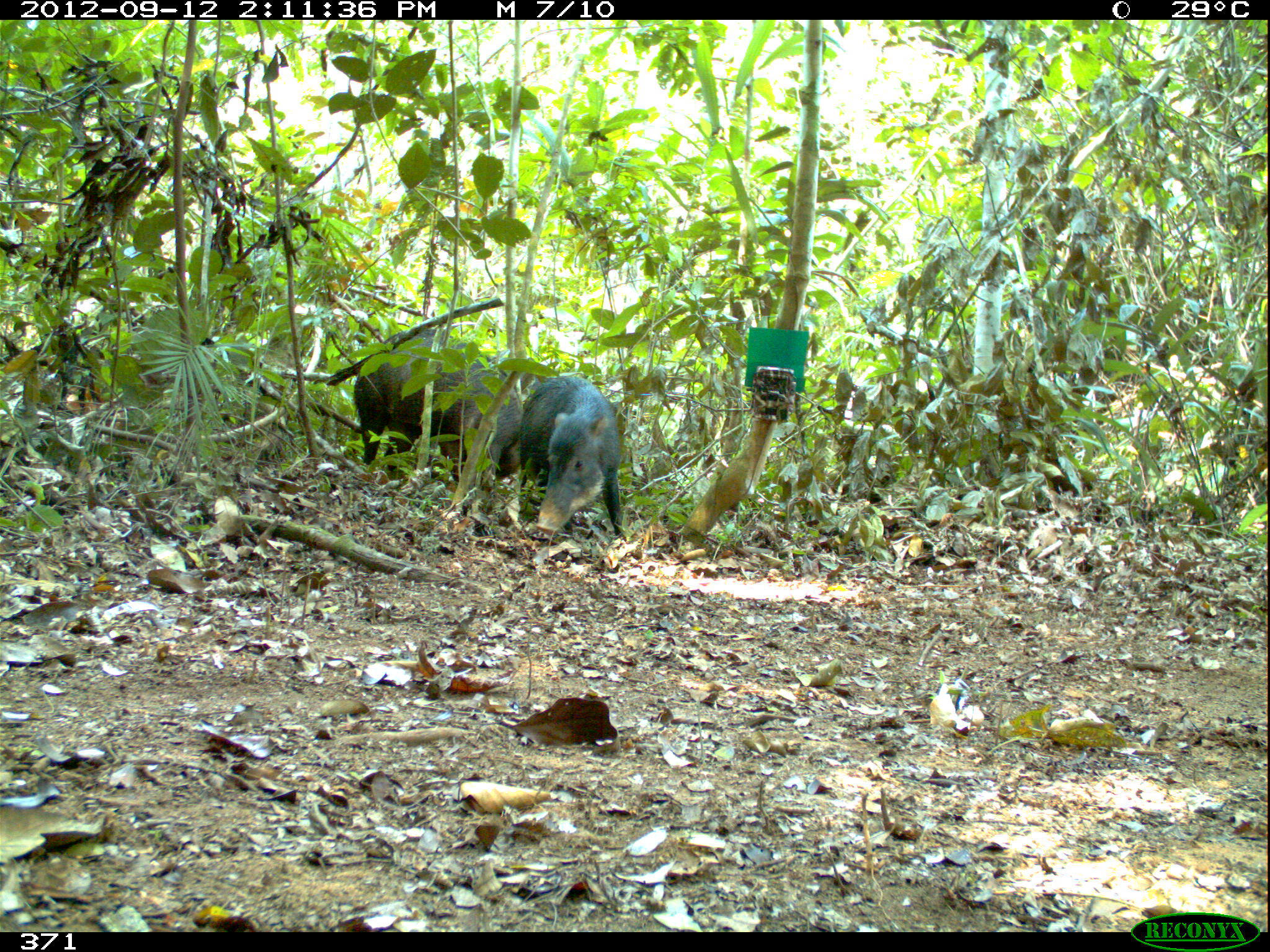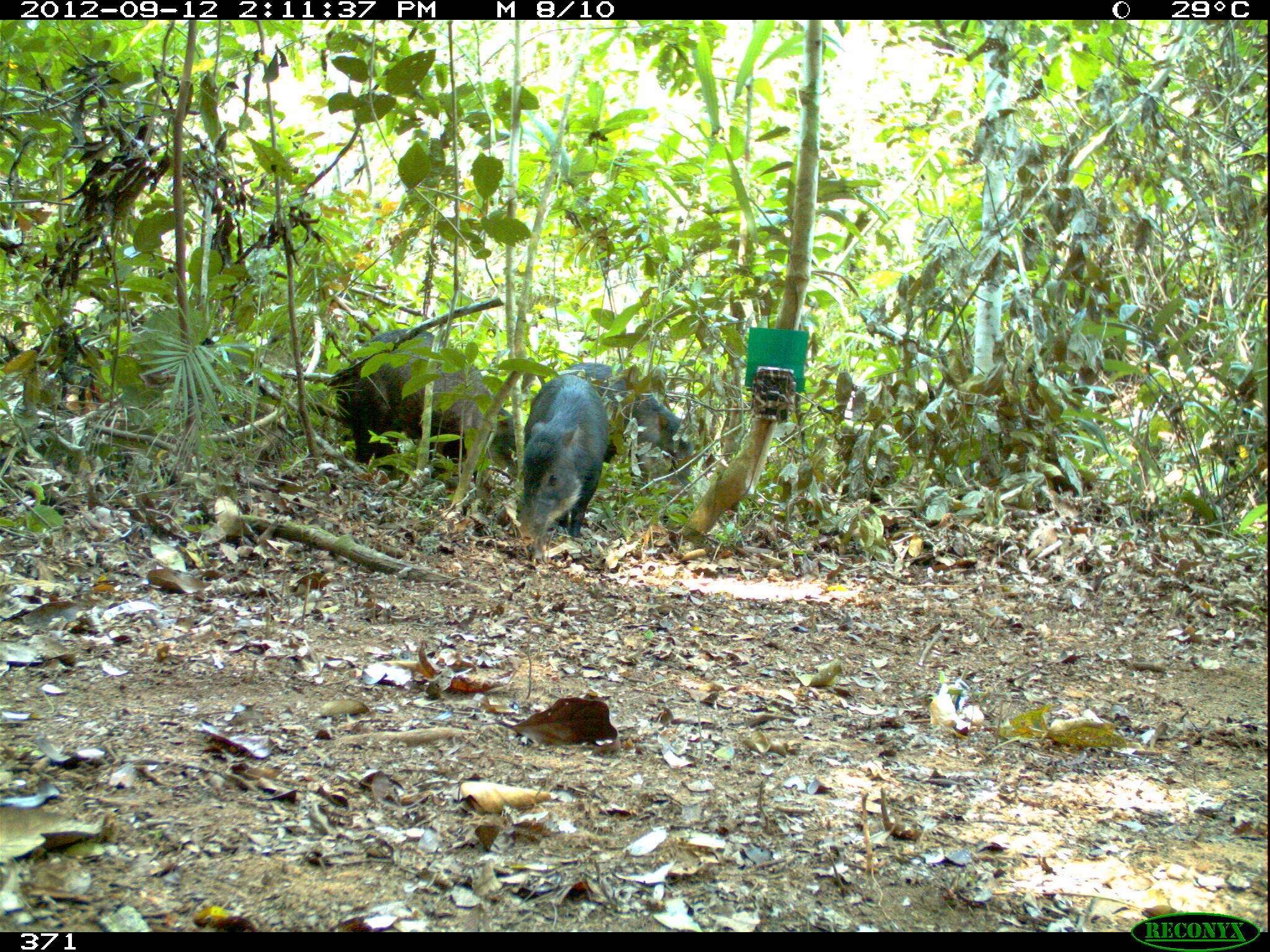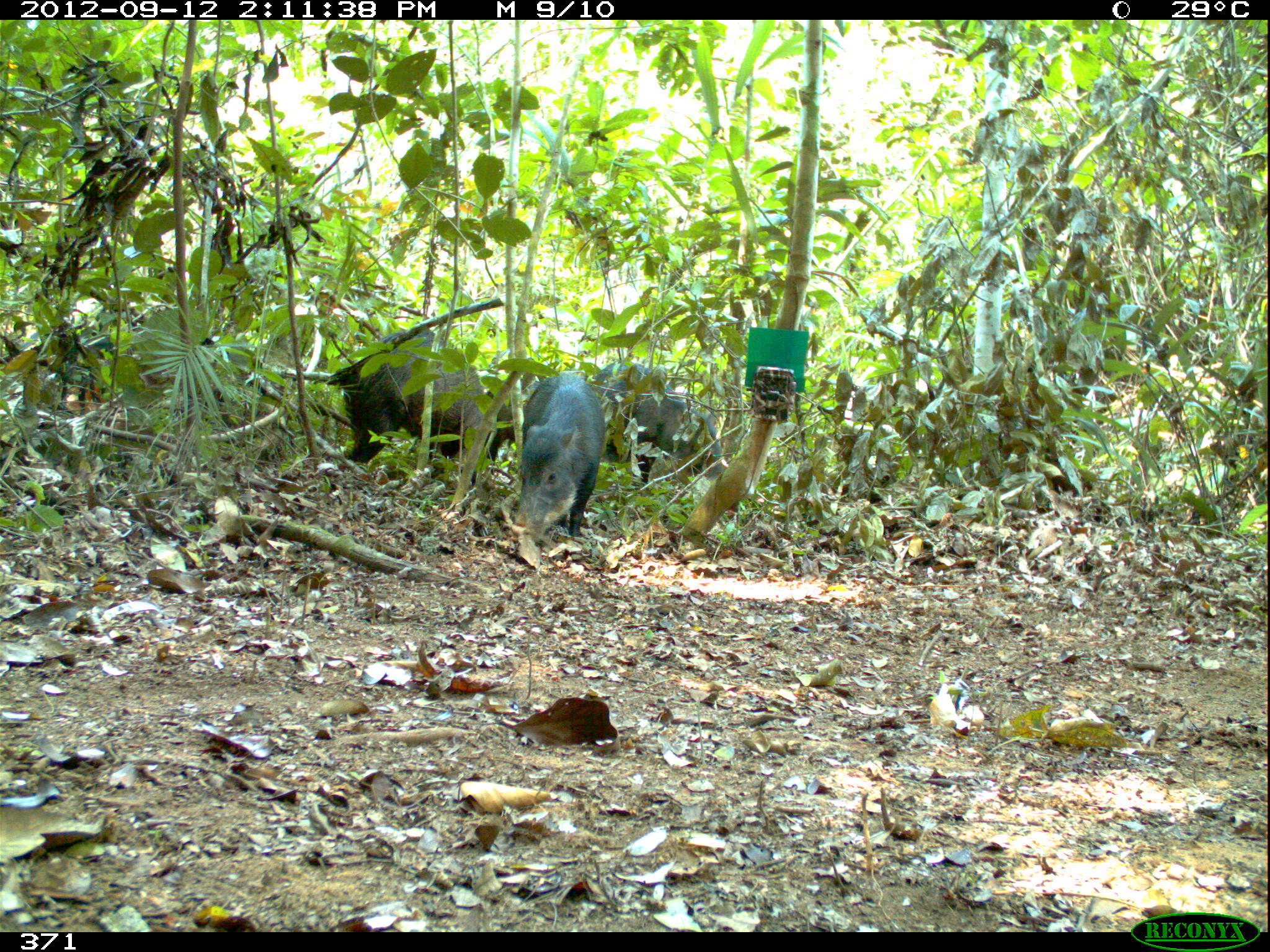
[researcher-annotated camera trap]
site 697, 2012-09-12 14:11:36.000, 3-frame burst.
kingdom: Animalia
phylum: Chordata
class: Mammalia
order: Artiodactyla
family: Tayassuidae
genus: Tayassu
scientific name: Tayassu pecari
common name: white-lipped peccary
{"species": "Tayassu pecari (white-lipped peccary)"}